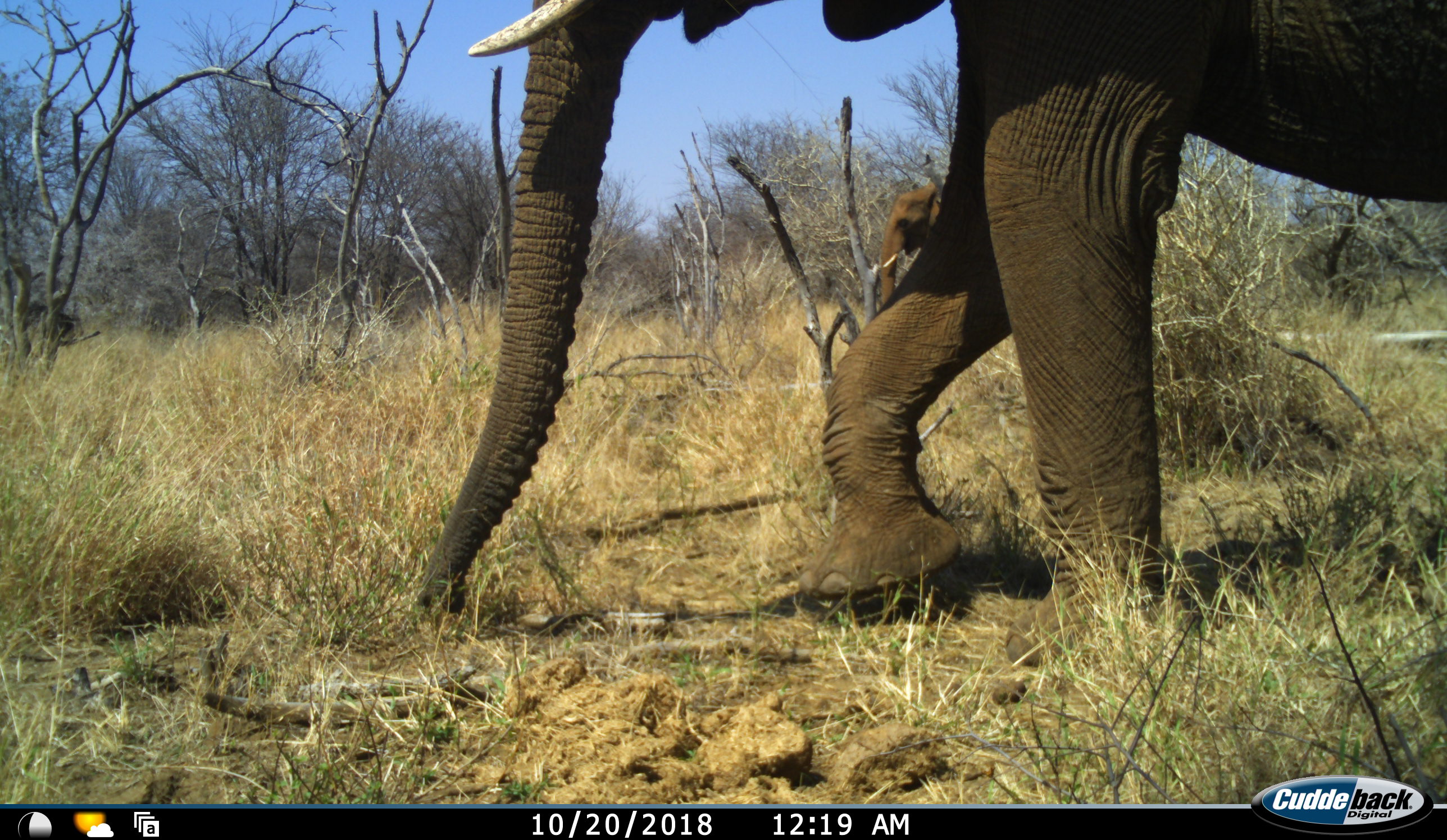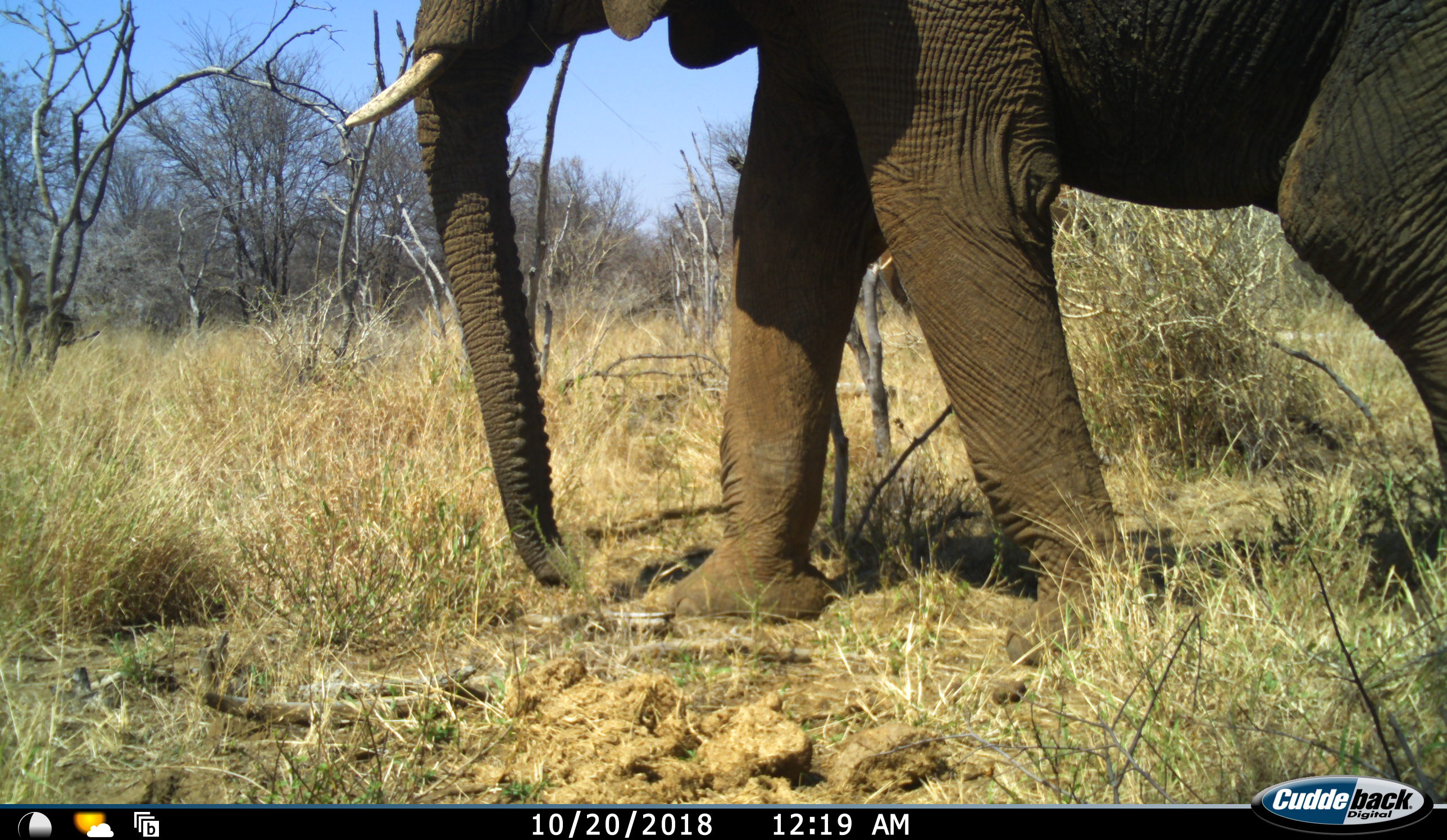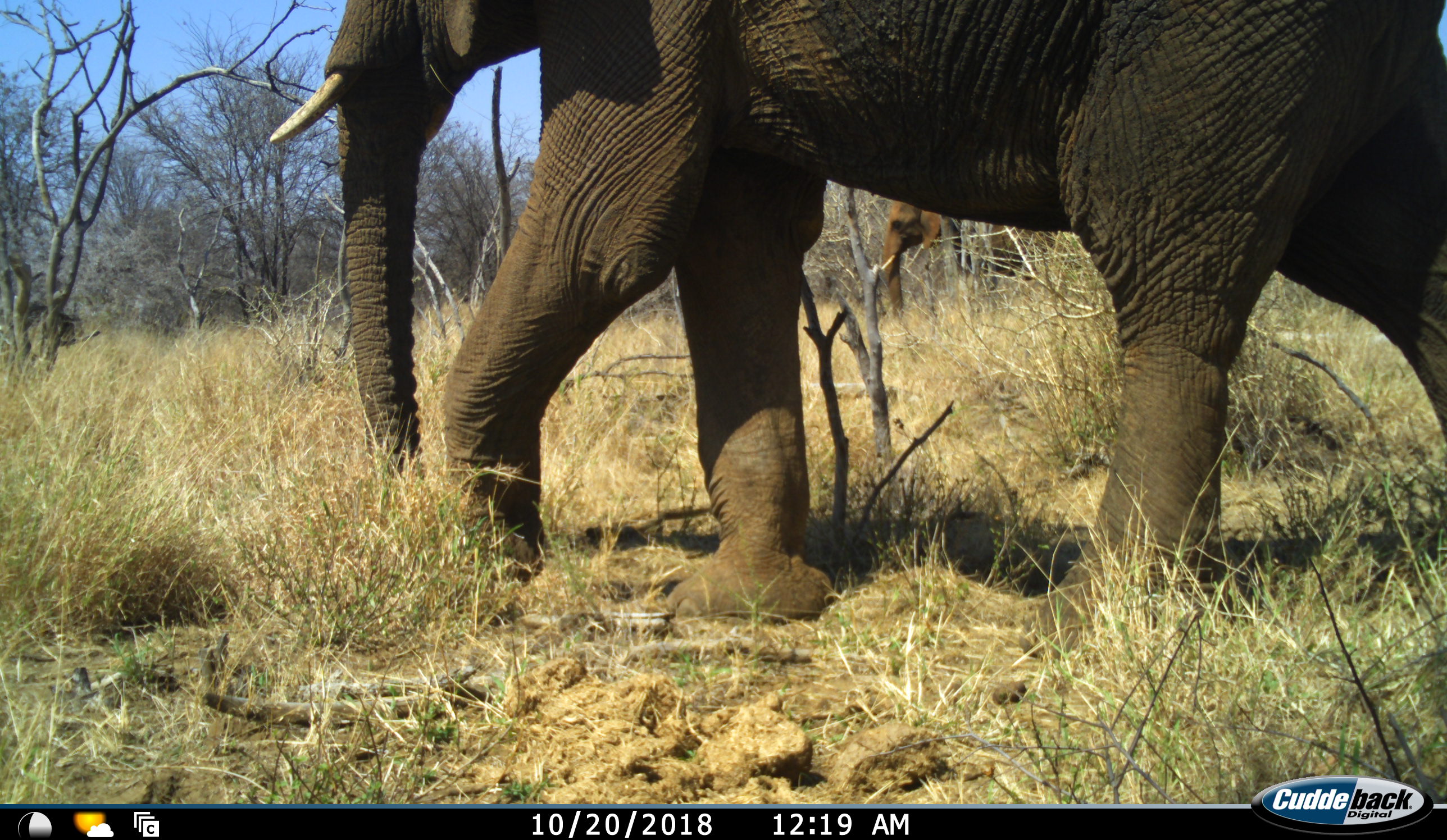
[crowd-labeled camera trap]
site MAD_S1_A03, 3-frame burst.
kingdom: Animalia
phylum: Chordata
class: Mammalia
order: Proboscidea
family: Elephantidae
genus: Loxodonta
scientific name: Loxodonta africana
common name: african bush elephant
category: elephant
Elephant (african bush elephant) (Loxodonta africana), count 2. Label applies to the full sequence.